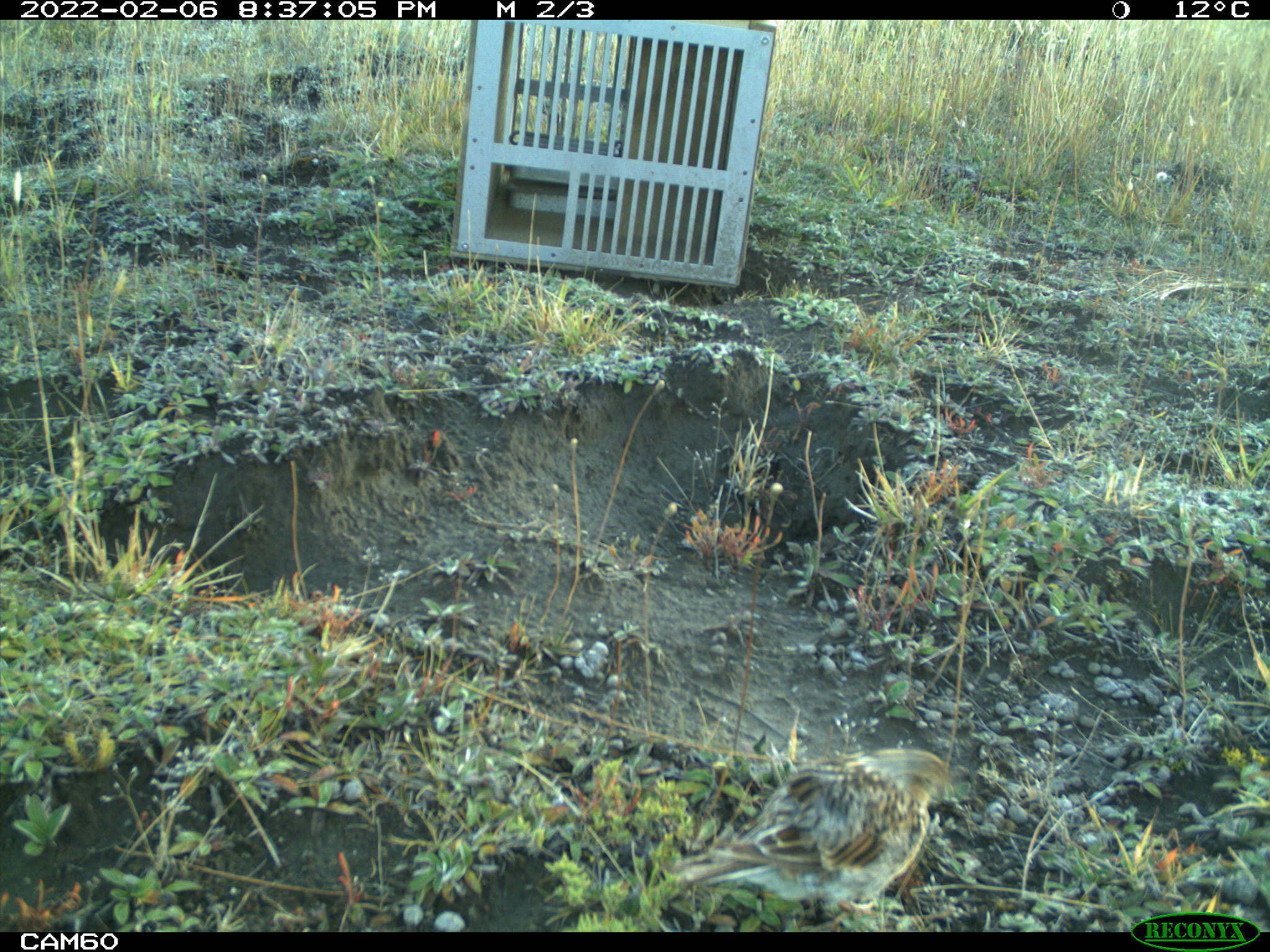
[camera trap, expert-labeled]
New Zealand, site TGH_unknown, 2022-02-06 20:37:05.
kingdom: Animalia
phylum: Chordata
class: Aves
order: Passeriformes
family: Motacillidae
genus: Anthus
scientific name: Anthus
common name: pipit